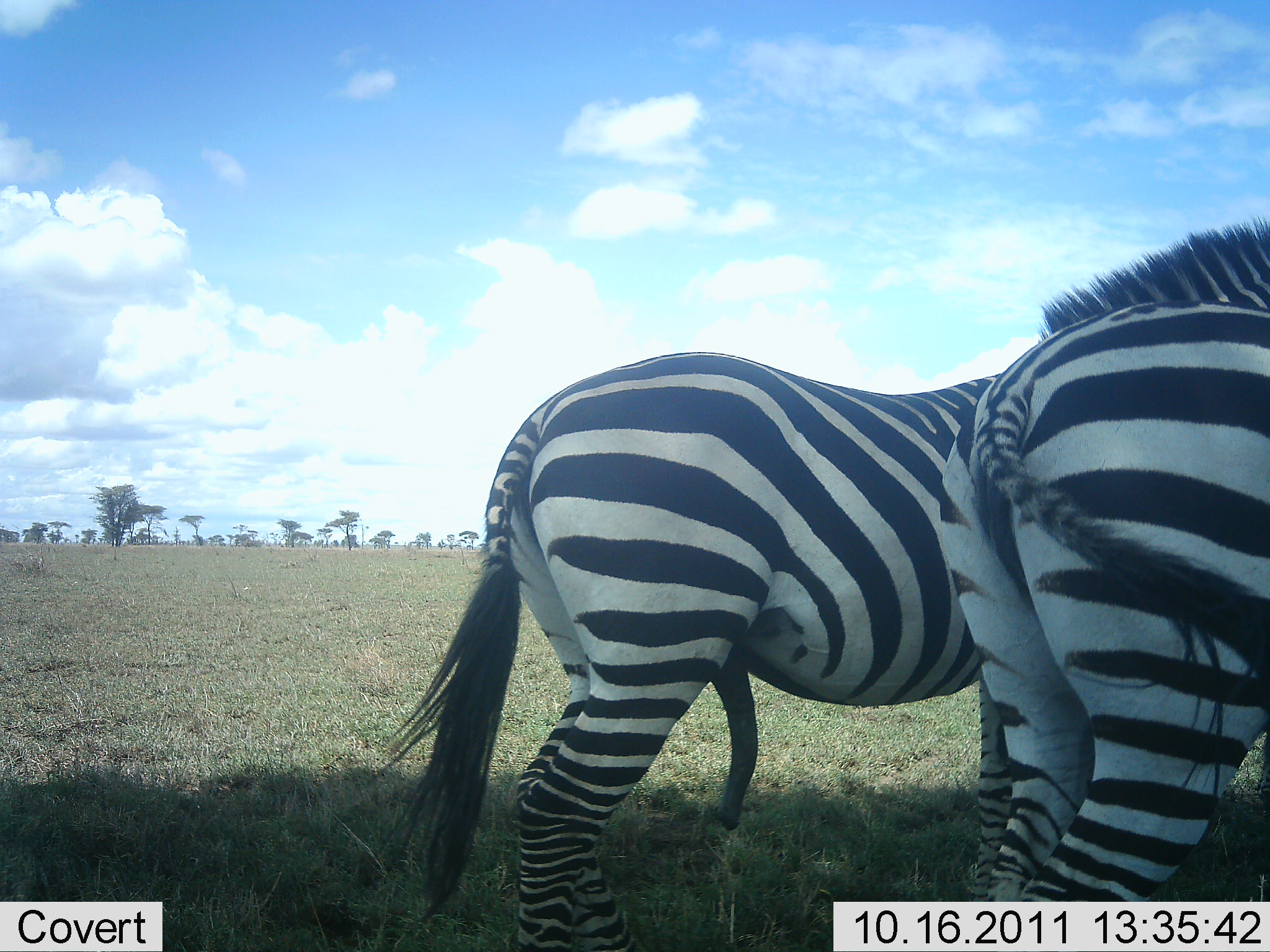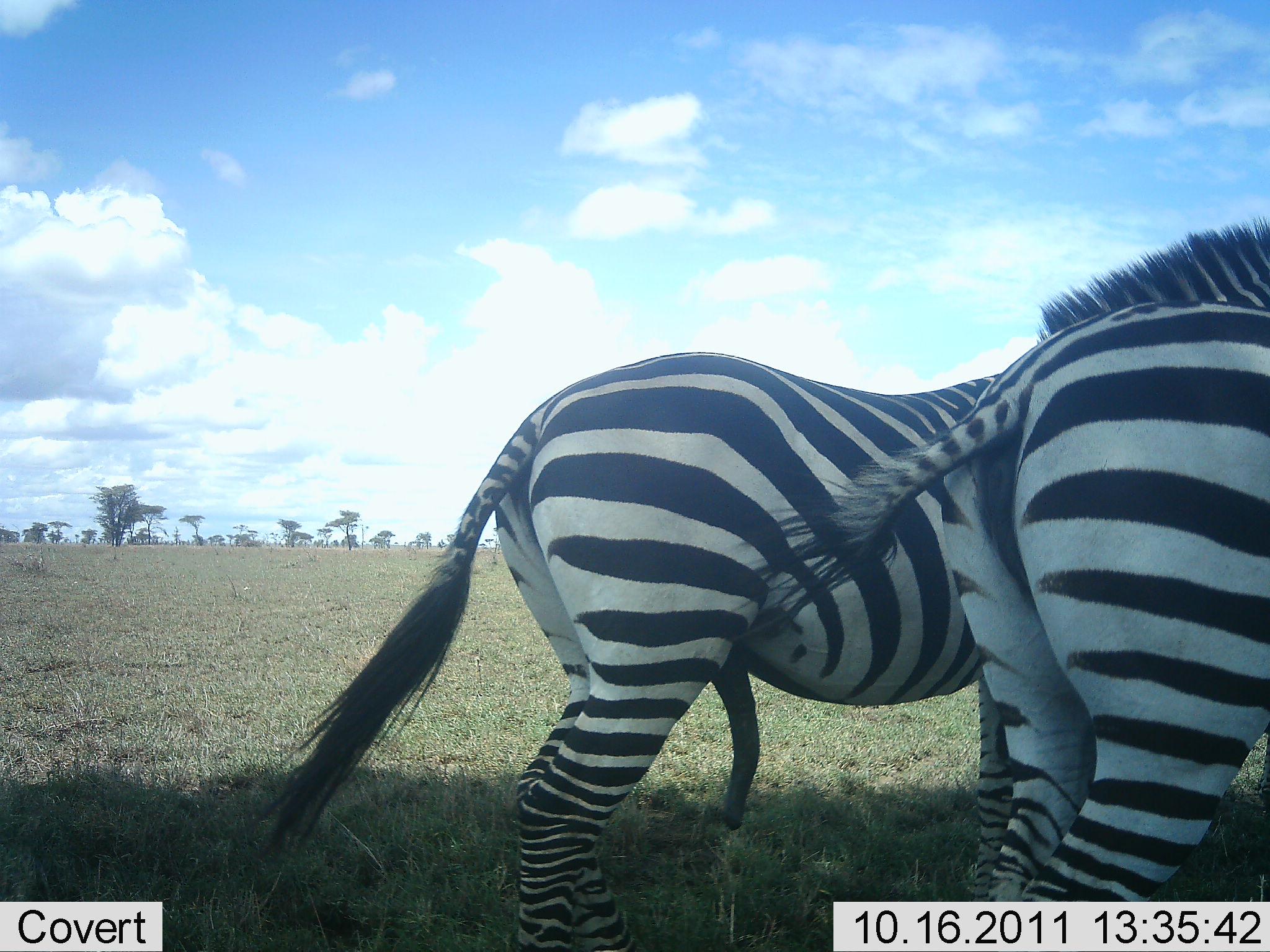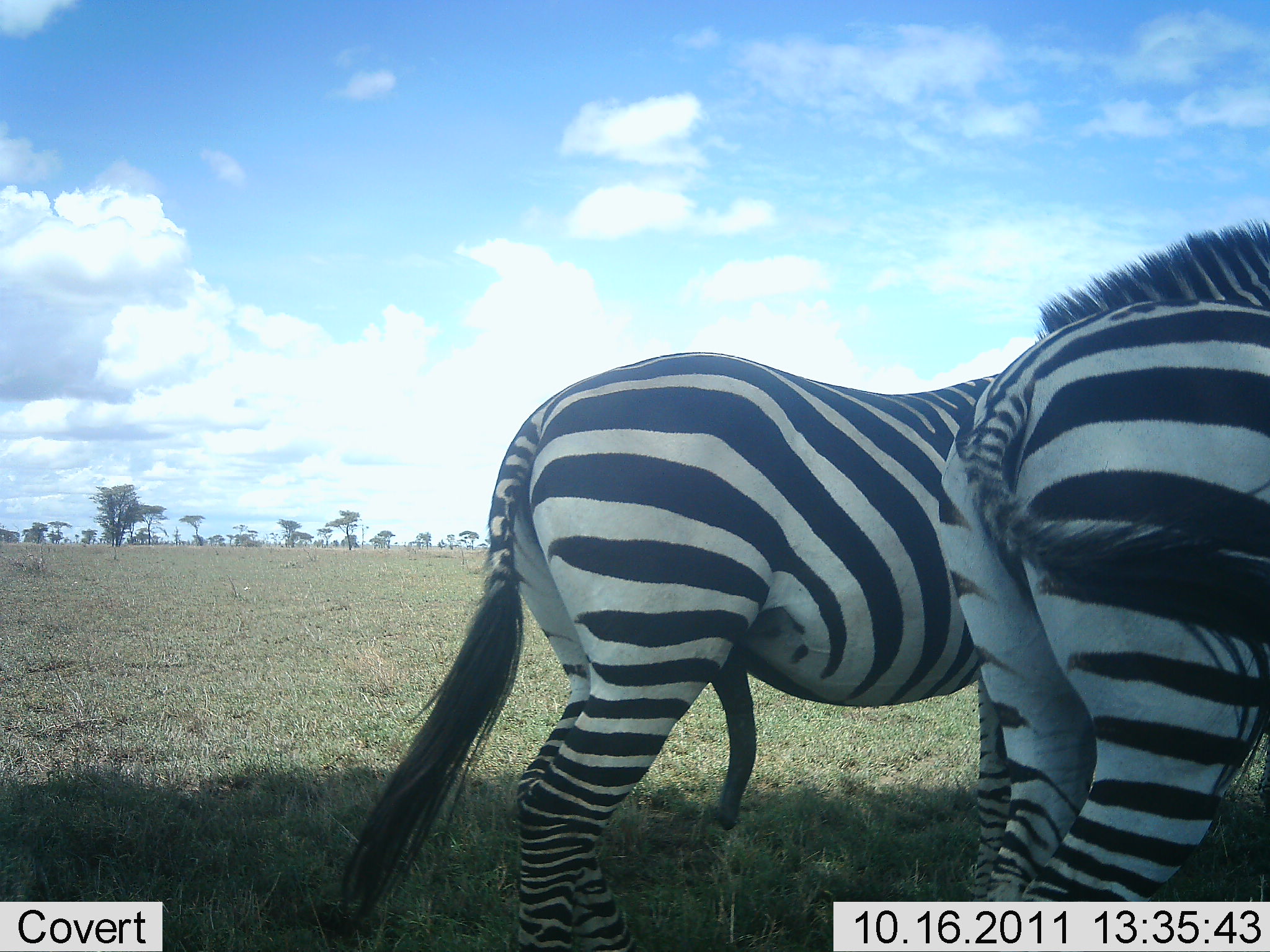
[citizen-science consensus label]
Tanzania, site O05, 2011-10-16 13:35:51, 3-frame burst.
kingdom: Animalia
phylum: Chordata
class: Mammalia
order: Perissodactyla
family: Equidae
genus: Equus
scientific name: Equus quagga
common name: plains zebra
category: zebra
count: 2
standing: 94%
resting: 6%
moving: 0%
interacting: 19%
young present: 0%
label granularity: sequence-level